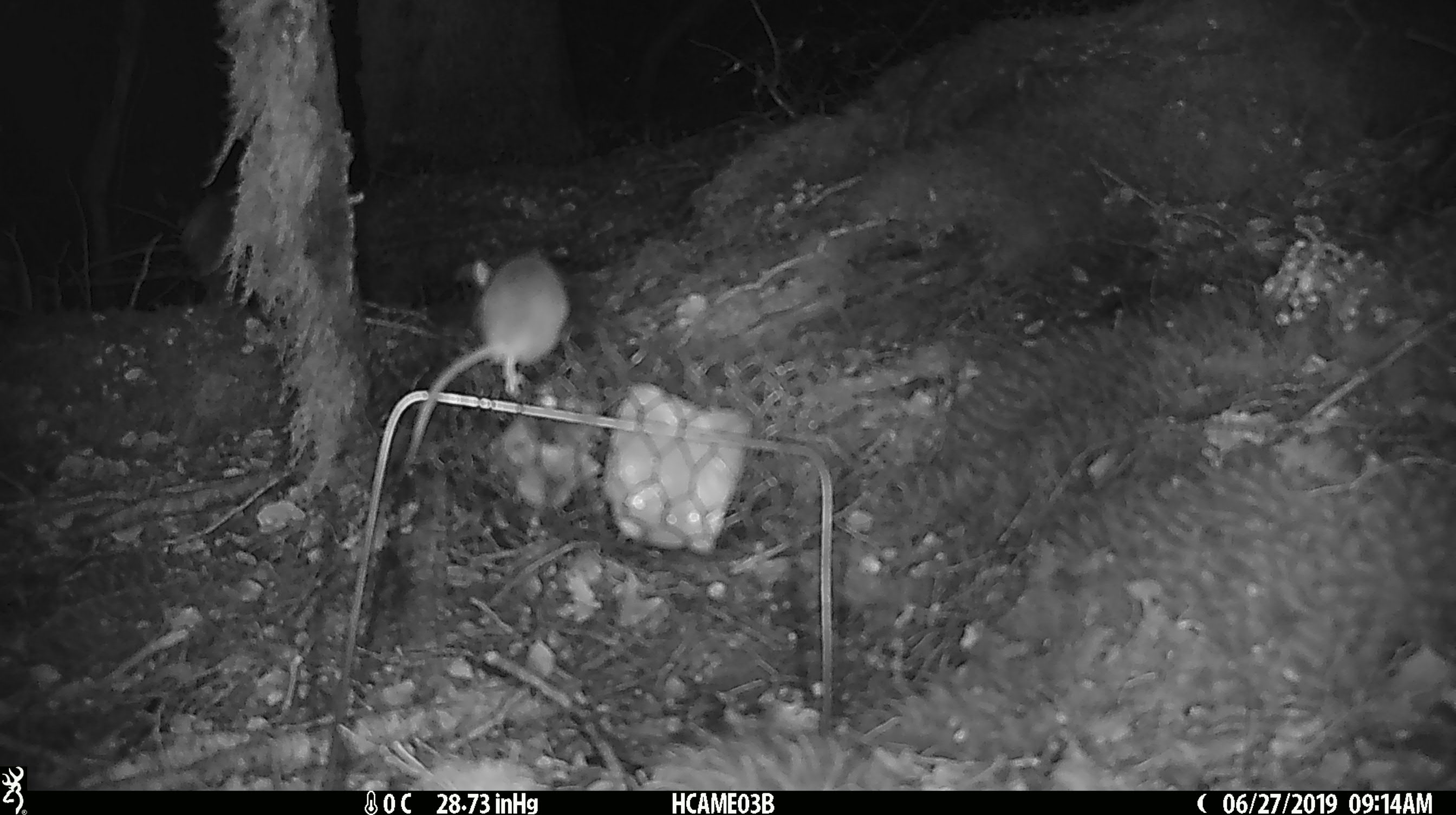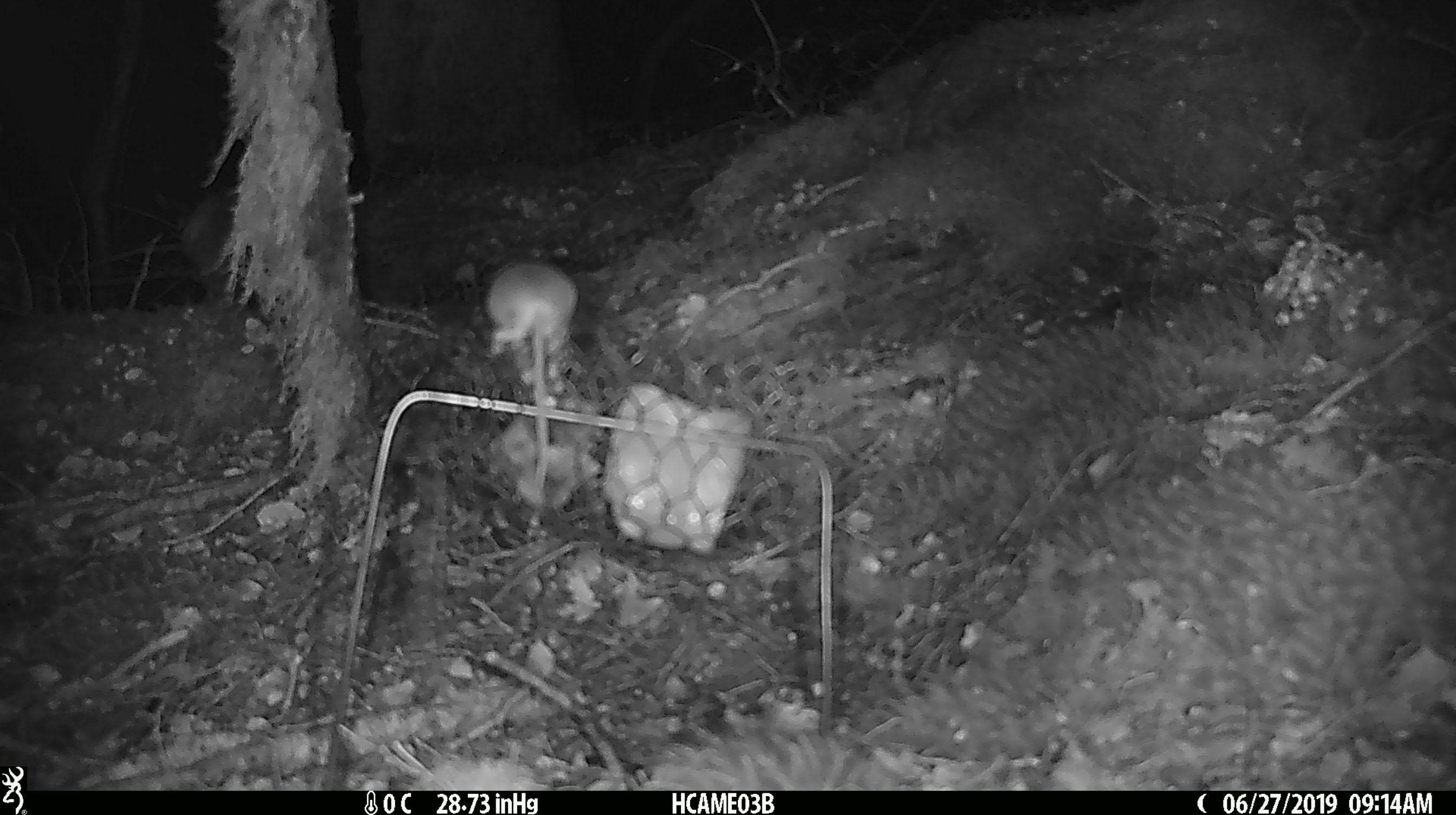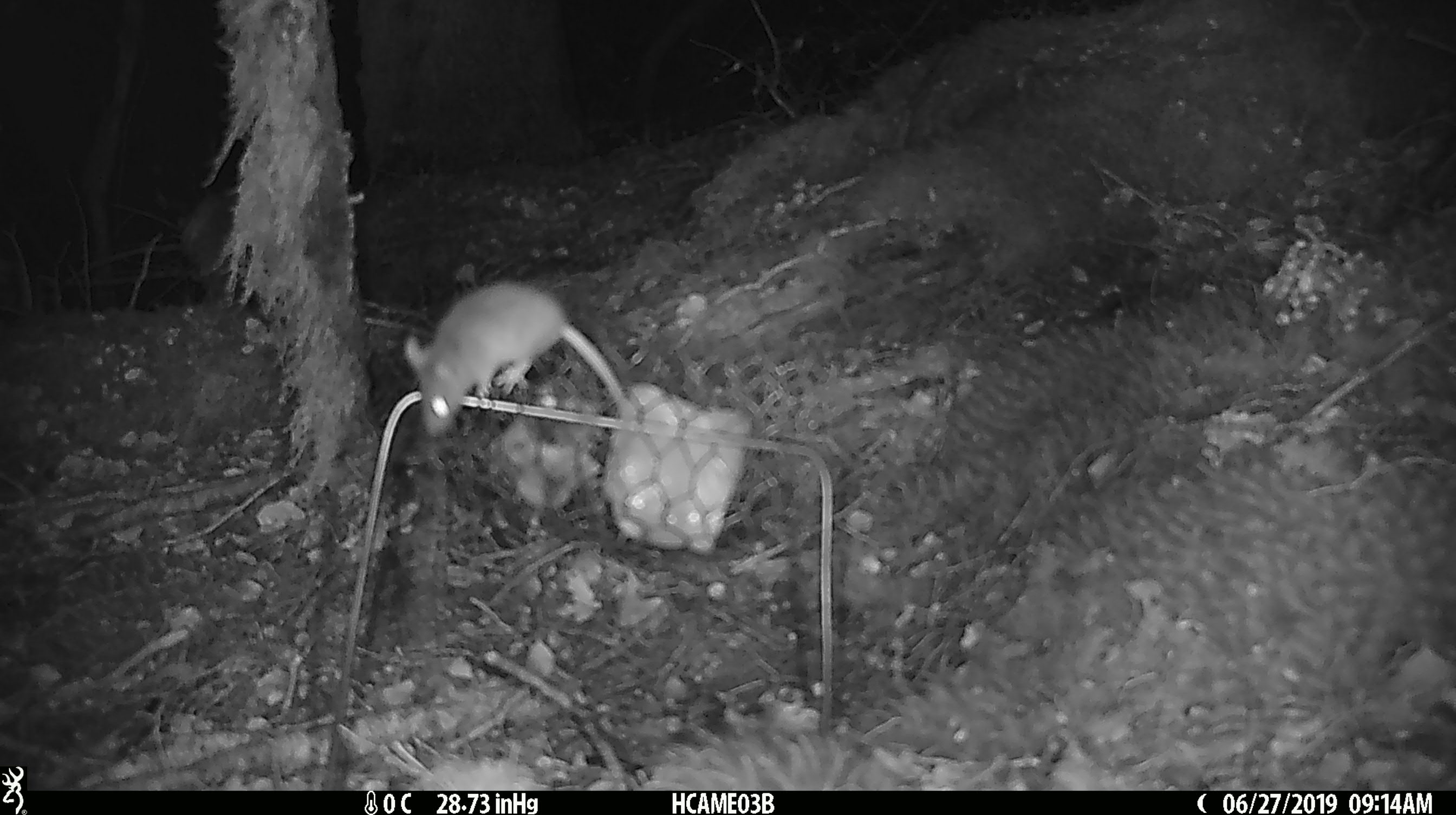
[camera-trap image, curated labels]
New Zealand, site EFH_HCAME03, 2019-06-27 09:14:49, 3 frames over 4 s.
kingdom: Animalia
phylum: Chordata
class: Mammalia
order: Rodentia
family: Muridae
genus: Mus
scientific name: Mus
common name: mouse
Mouse (Mus).